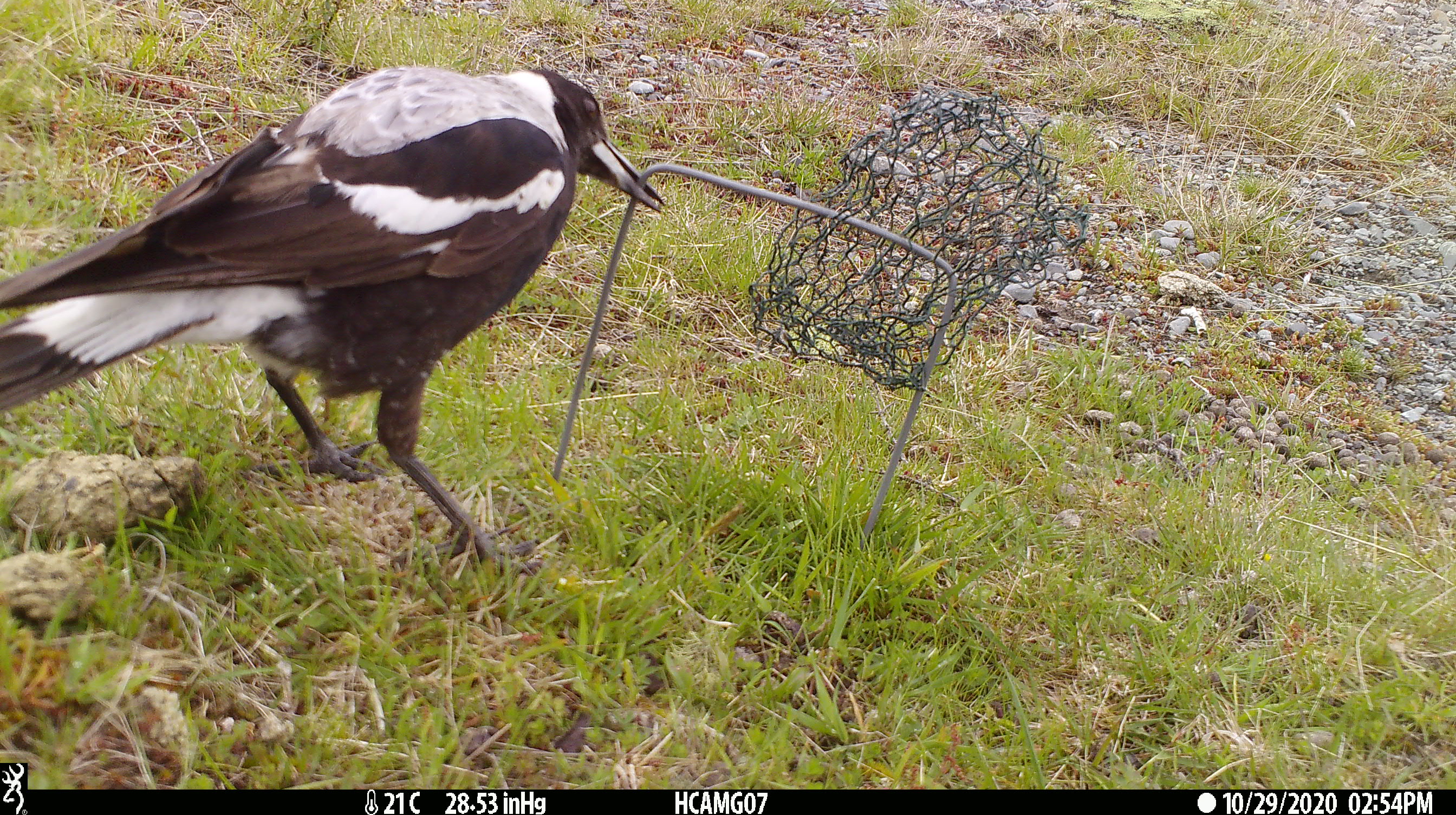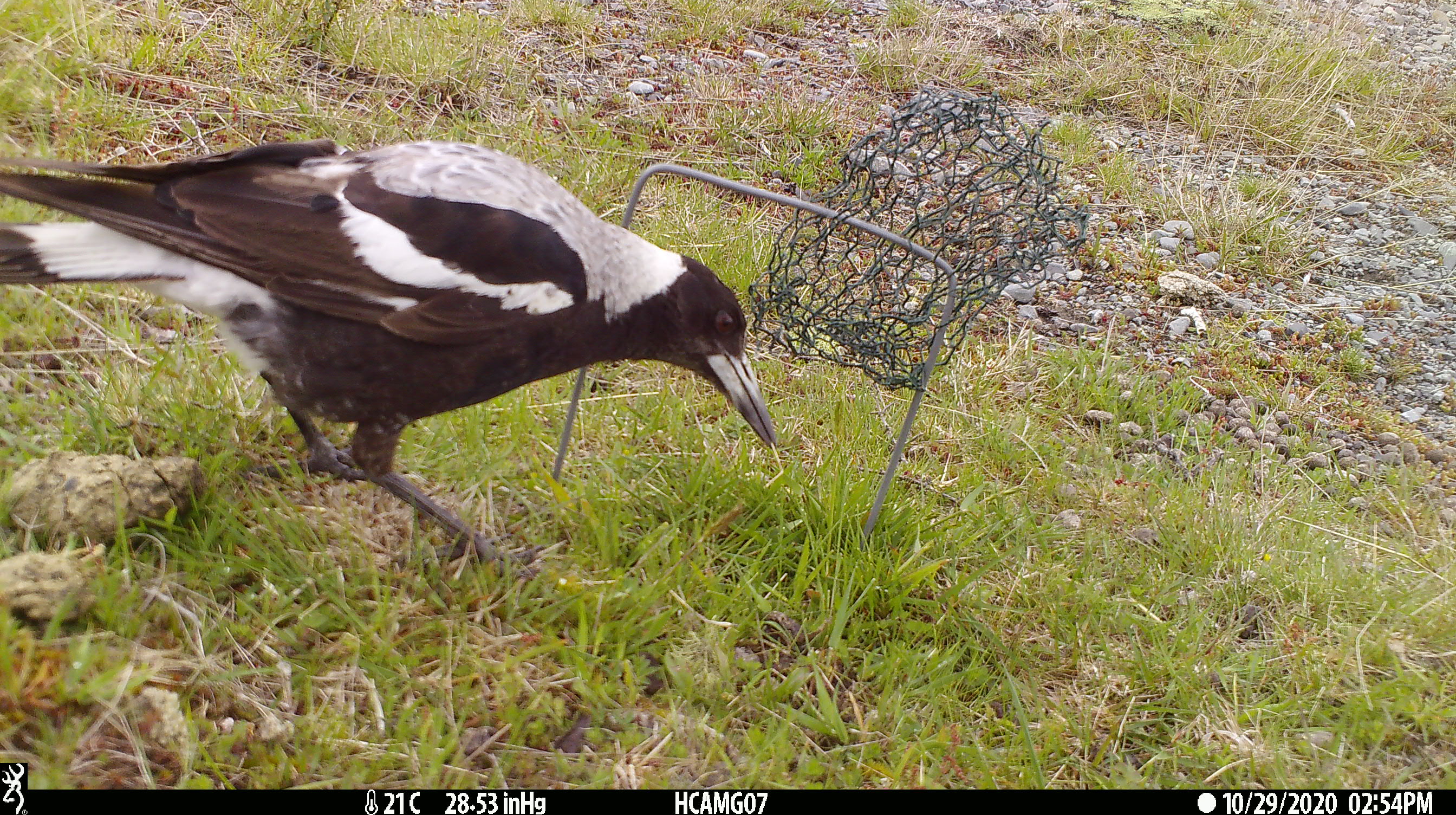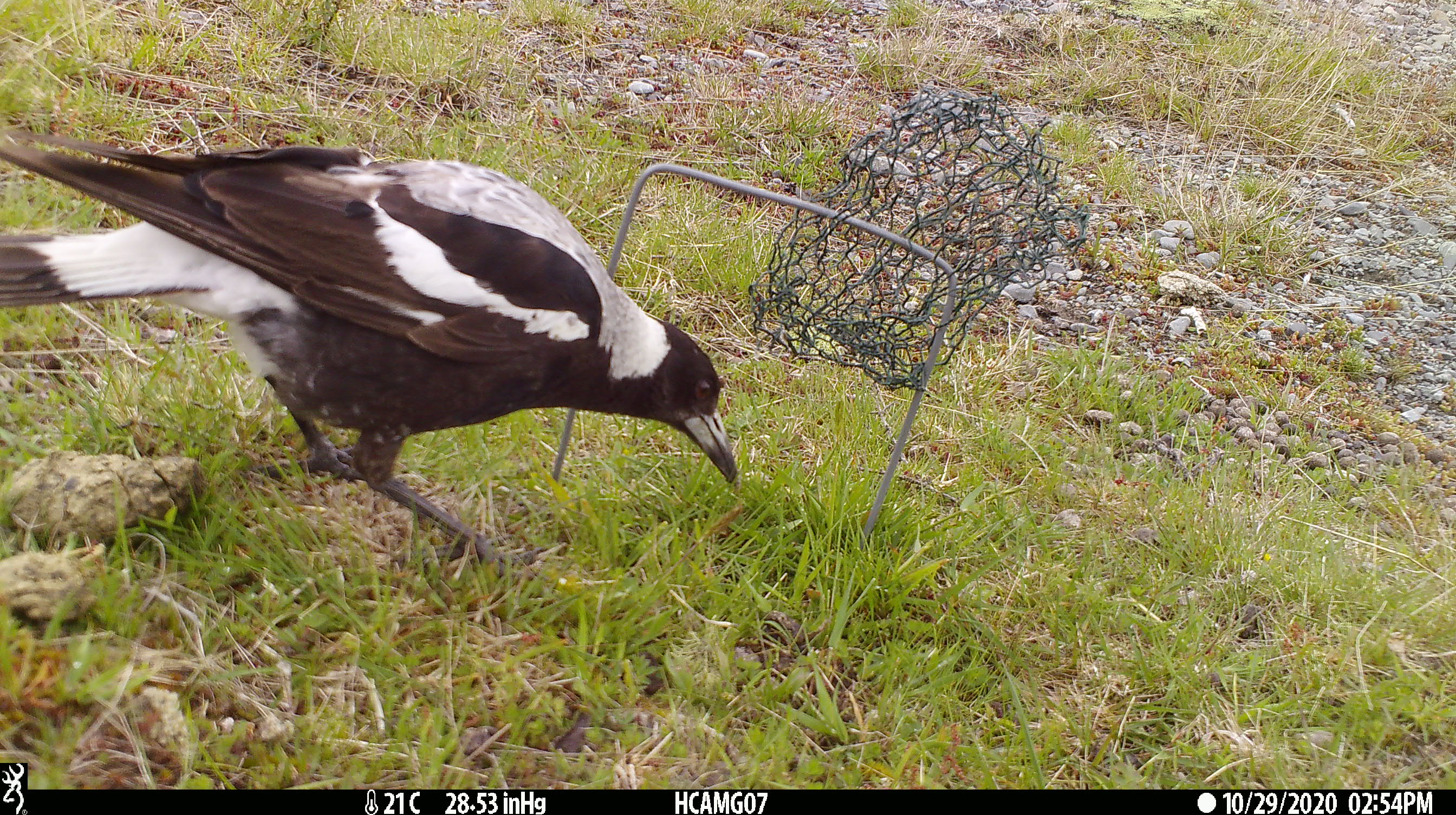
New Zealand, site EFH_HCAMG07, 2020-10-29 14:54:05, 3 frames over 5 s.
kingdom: Animalia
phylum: Chordata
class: Aves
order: Passeriformes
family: Artamidae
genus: Gymnorhina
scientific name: Gymnorhina tibicen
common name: australian magpie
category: magpie